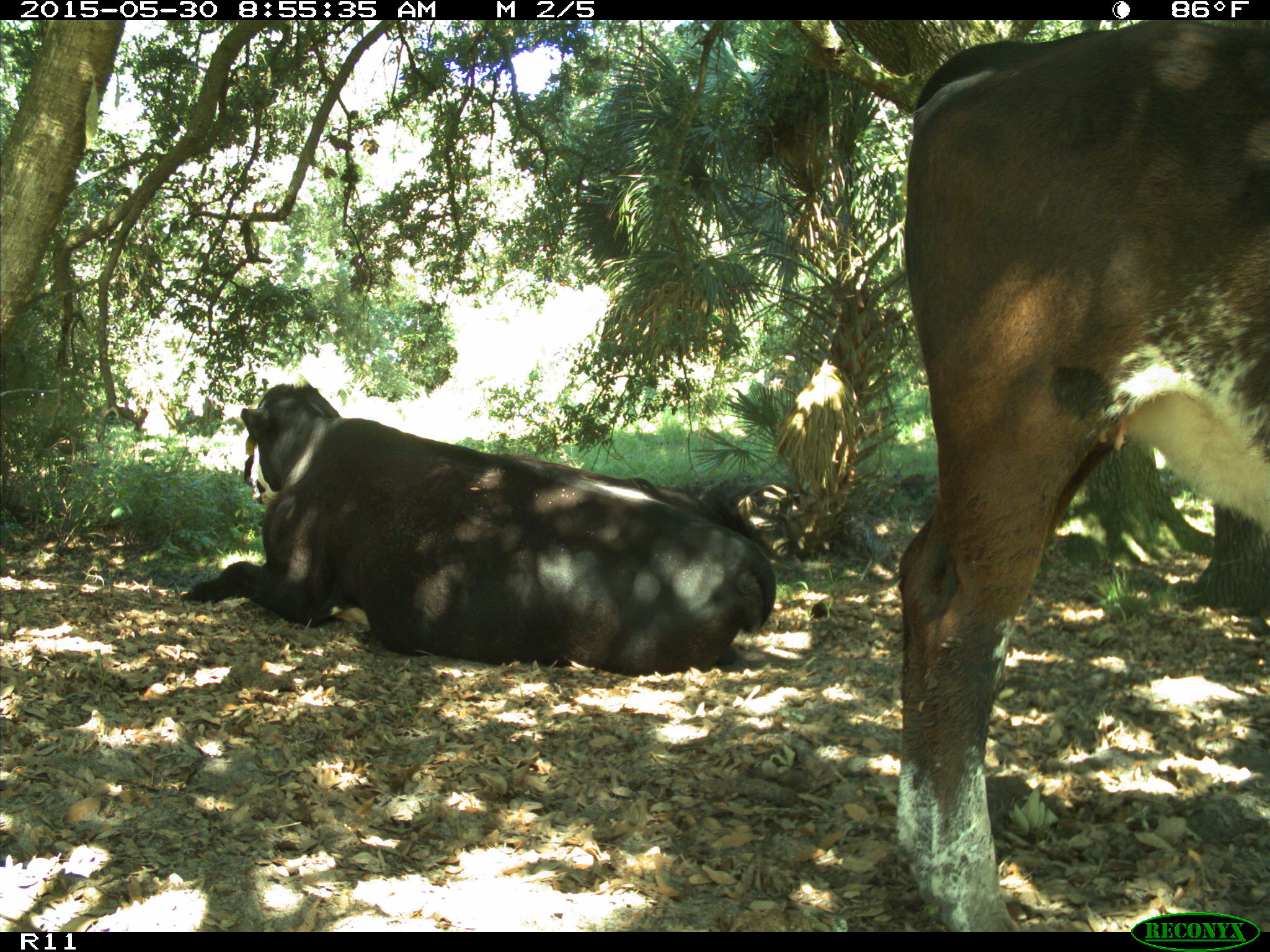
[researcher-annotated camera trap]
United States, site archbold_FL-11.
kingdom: Animalia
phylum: Chordata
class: Mammalia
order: Artiodactyla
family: Bovidae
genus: Bos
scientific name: Bos taurus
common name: domestic cow